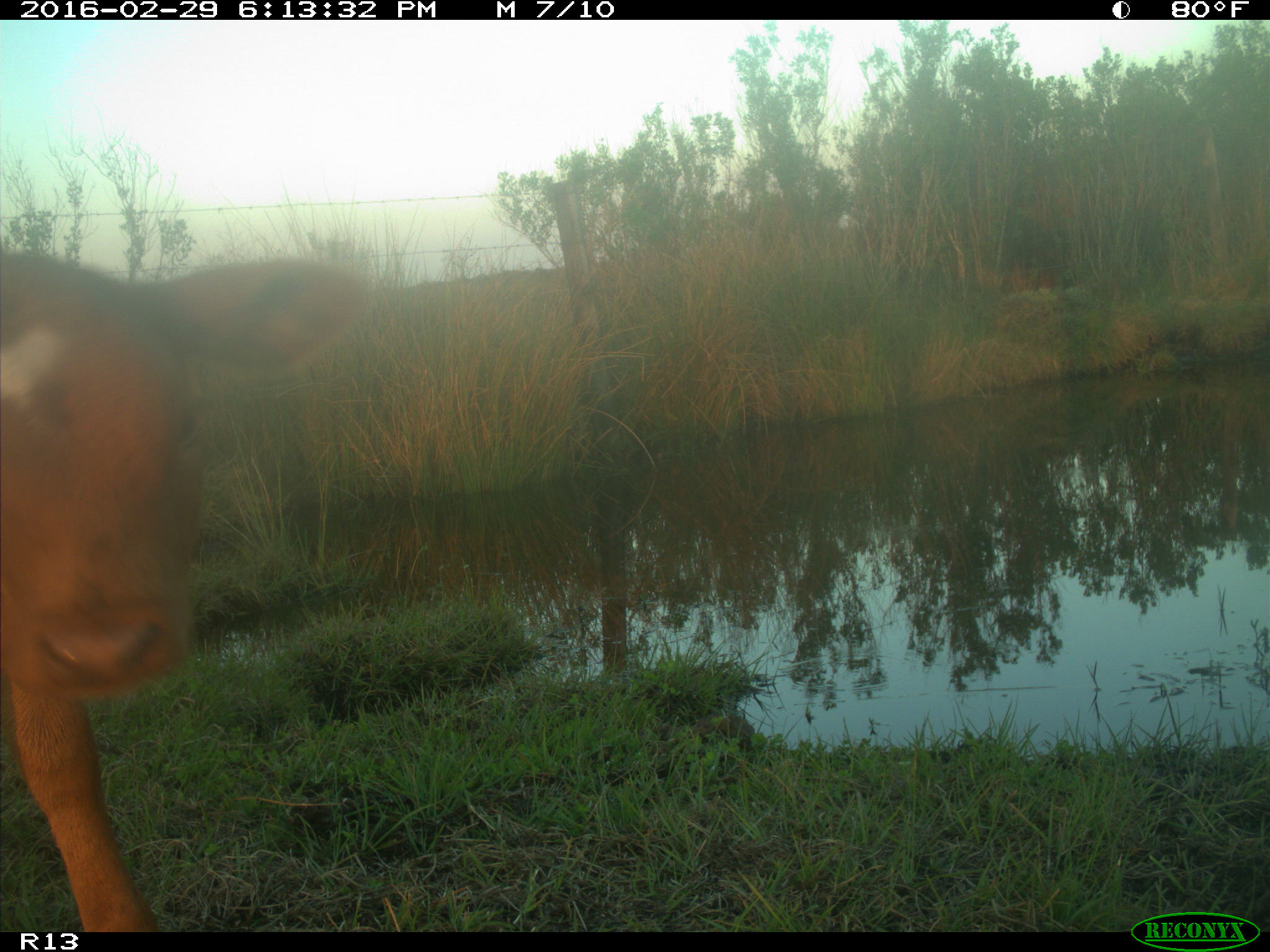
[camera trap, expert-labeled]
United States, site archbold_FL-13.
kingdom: Animalia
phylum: Chordata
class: Mammalia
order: Artiodactyla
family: Bovidae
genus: Bos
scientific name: Bos taurus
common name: domestic cow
Bos taurus (domestic cow).